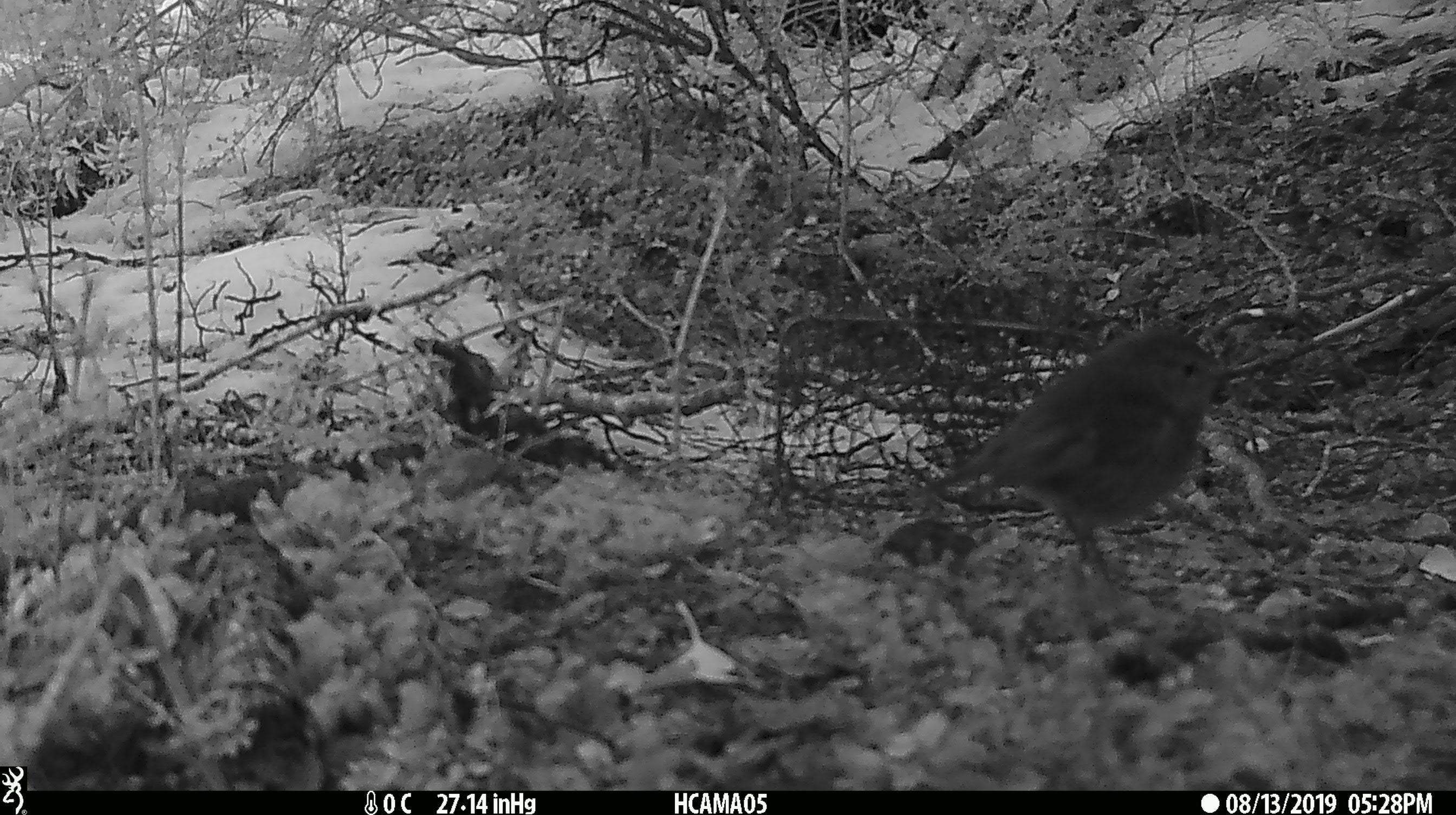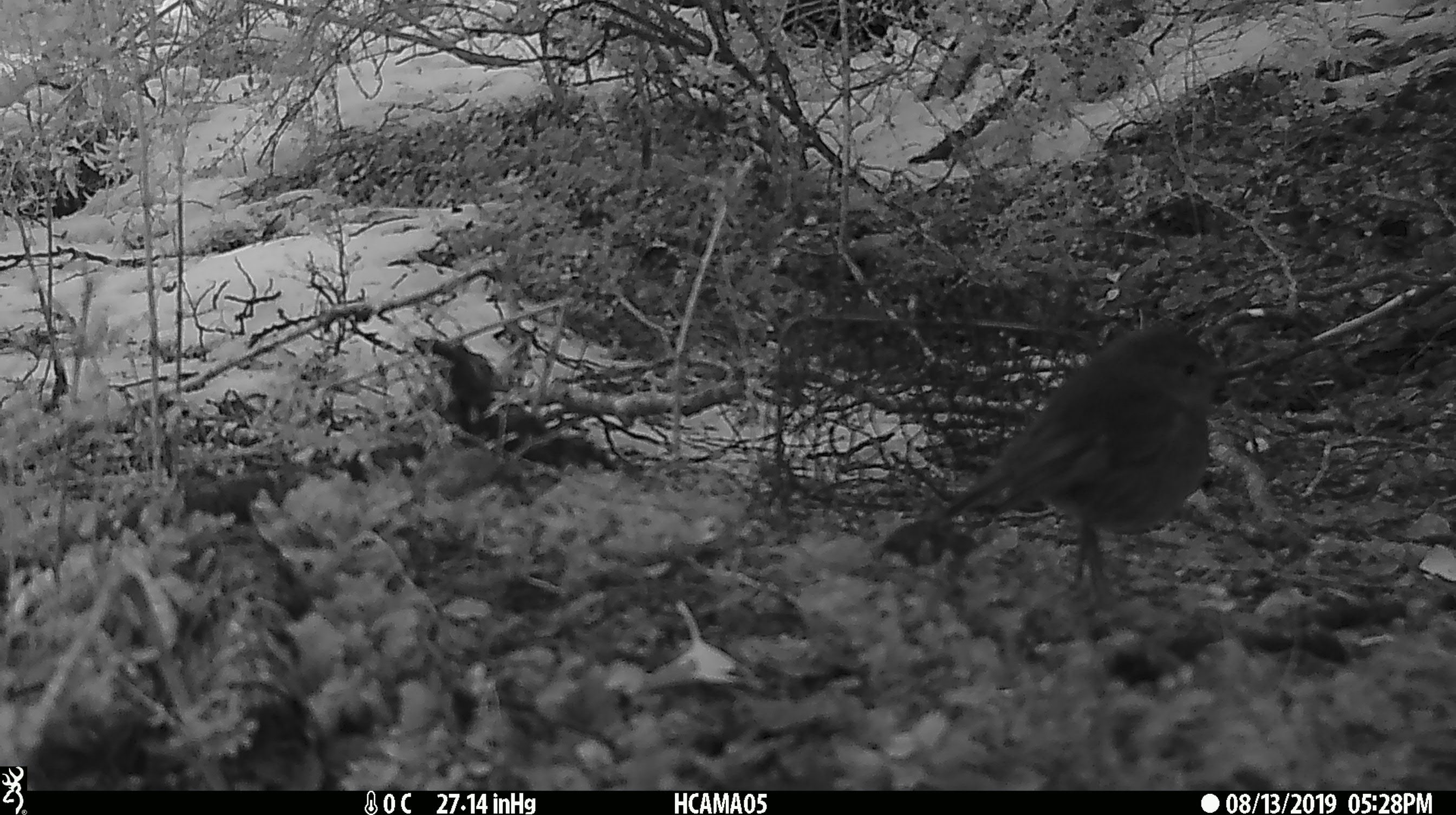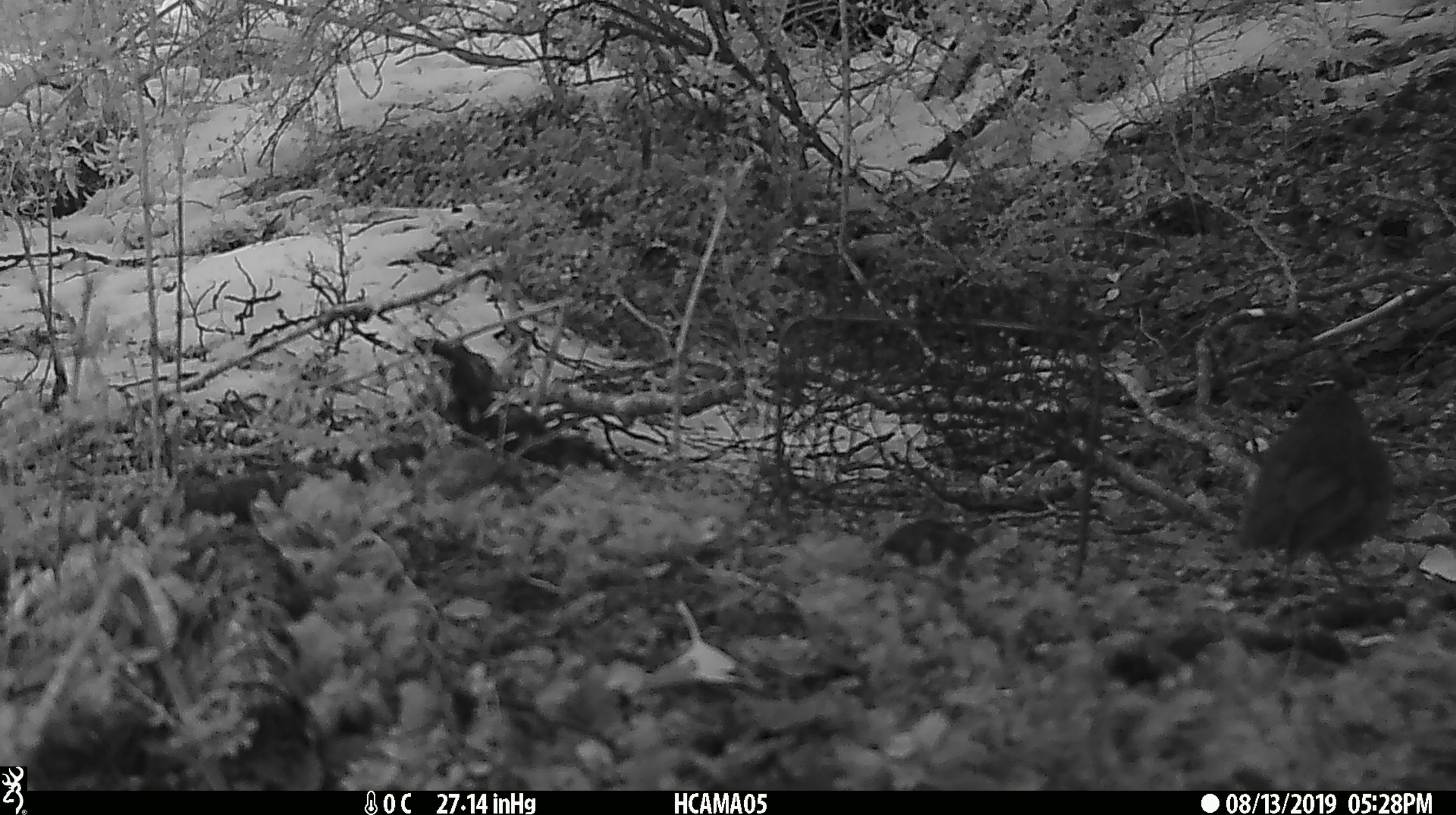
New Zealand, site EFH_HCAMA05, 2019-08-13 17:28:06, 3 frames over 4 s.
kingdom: Animalia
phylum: Chordata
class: Aves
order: Passeriformes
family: Petroicidae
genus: Petroica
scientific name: Petroica australis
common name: new zealand robin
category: robin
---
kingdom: Animalia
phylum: Chordata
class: Aves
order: Passeriformes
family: Petroicidae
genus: Petroica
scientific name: Petroica macrocephala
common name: tomtit